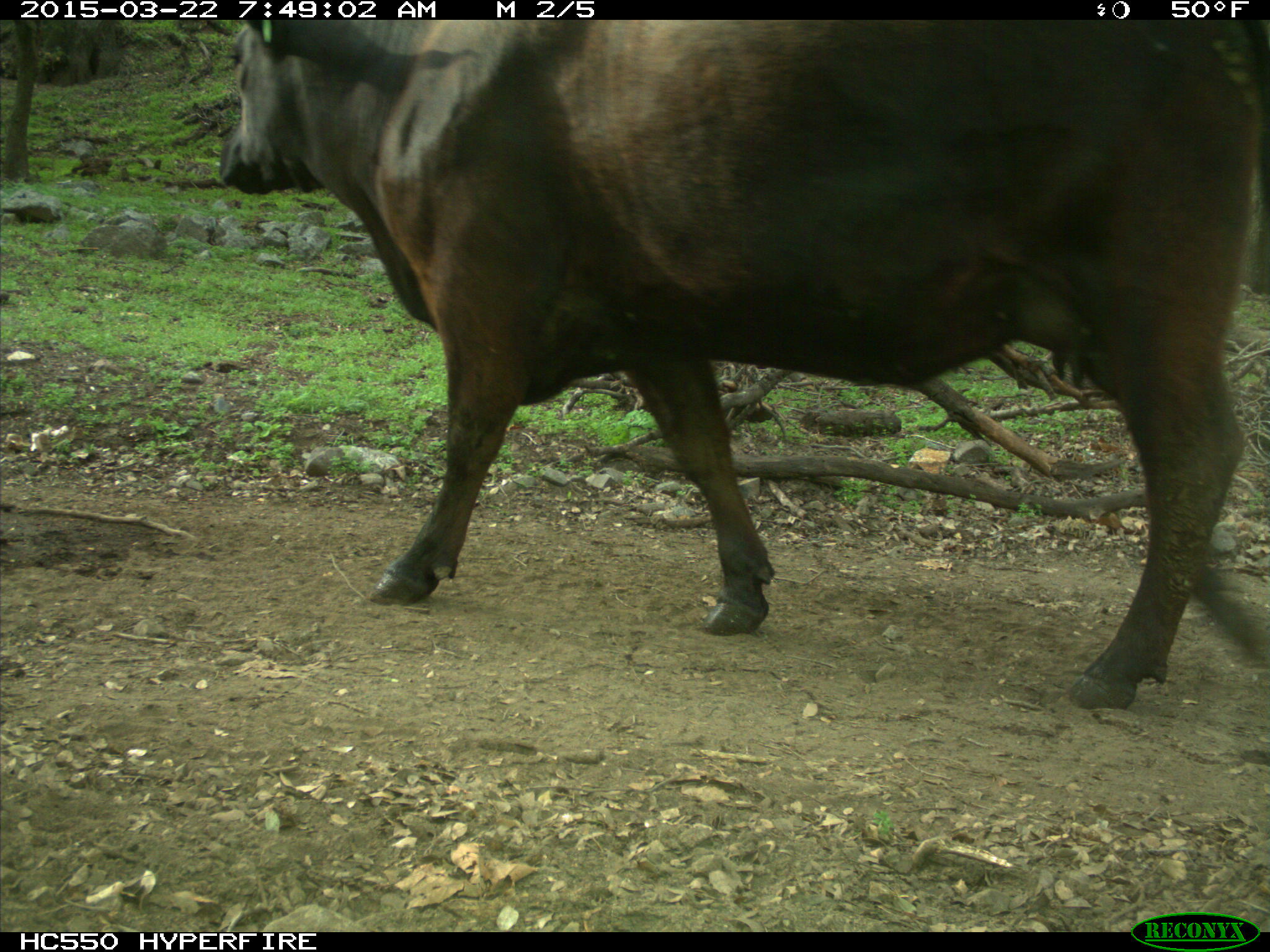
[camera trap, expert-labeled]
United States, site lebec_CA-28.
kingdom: Animalia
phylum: Chordata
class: Mammalia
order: Artiodactyla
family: Bovidae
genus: Bos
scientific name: Bos taurus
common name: domestic cow